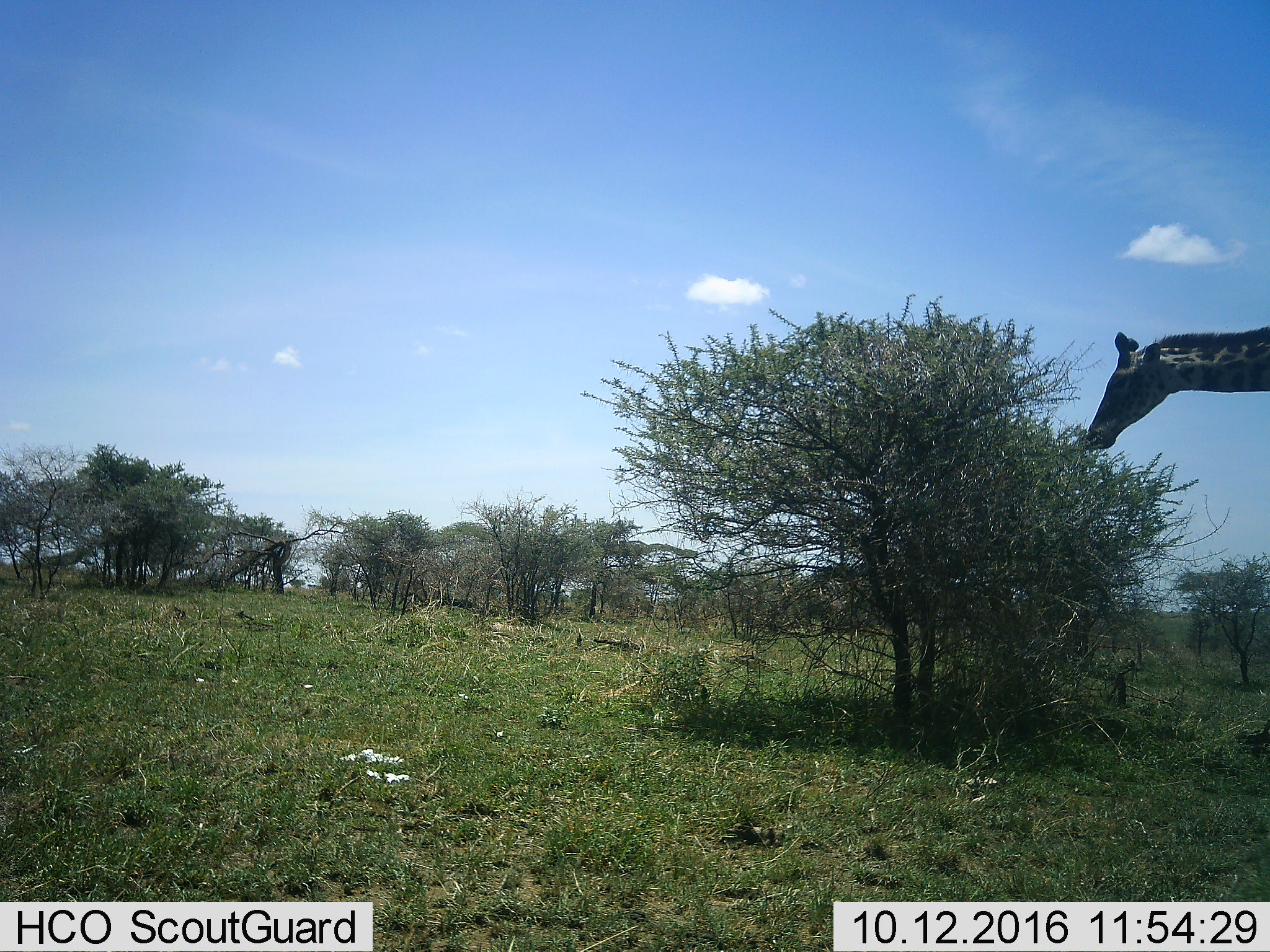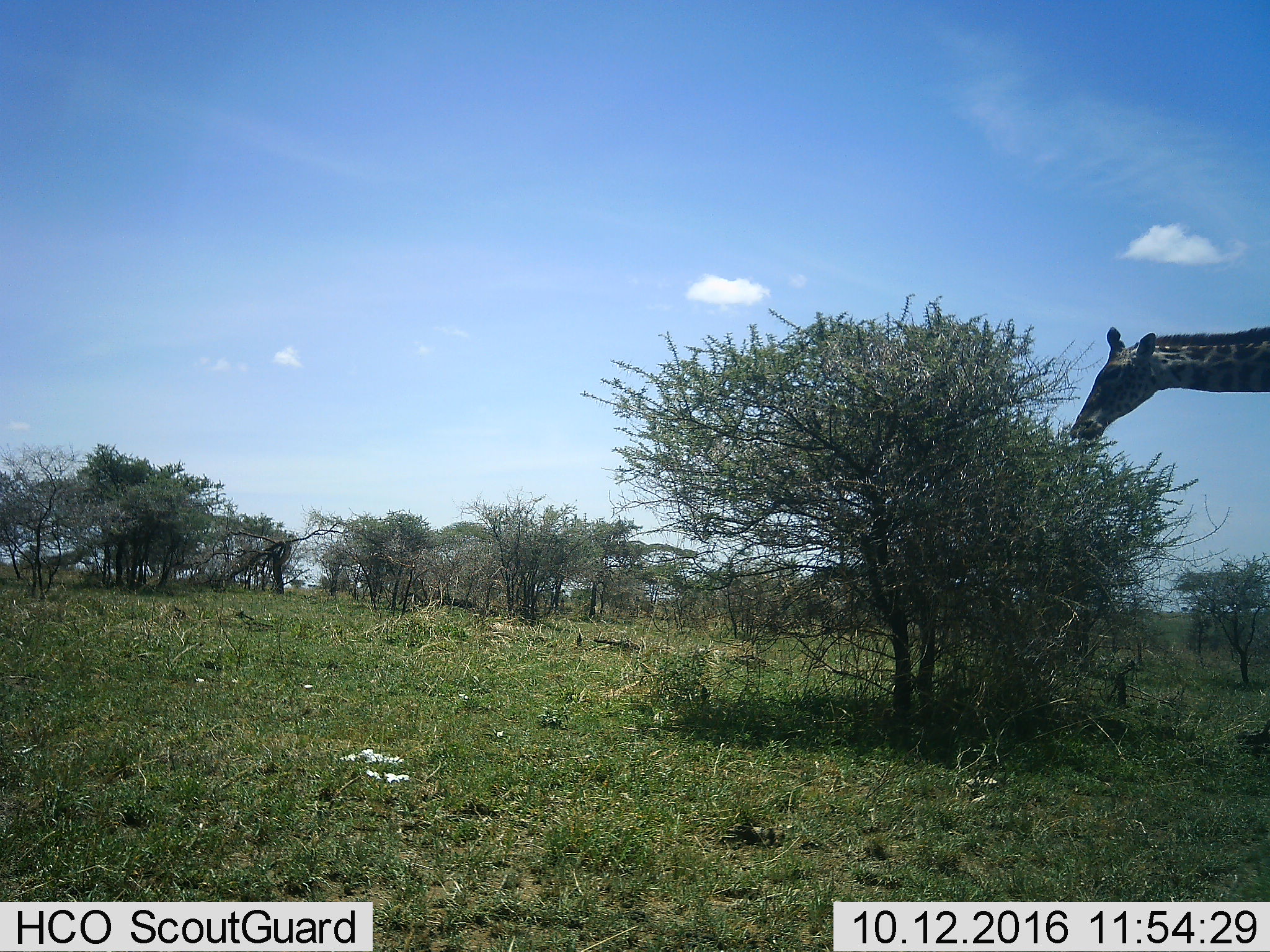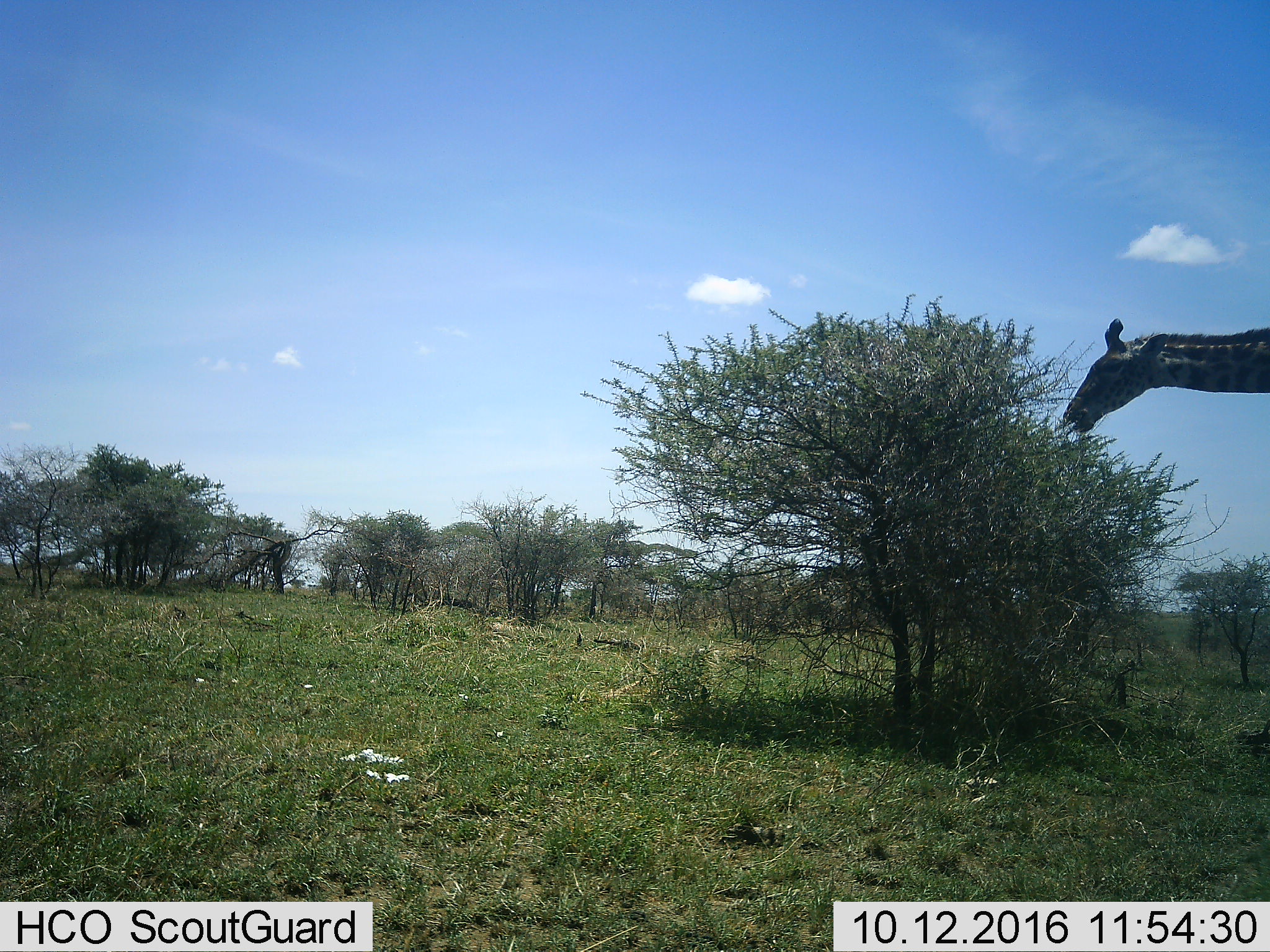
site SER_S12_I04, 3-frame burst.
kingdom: Animalia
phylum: Chordata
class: Mammalia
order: Artiodactyla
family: Giraffidae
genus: Giraffa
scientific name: Giraffa camelopardalis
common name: giraffe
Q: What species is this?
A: Giraffe (Giraffa camelopardalis).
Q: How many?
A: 1.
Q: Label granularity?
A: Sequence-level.